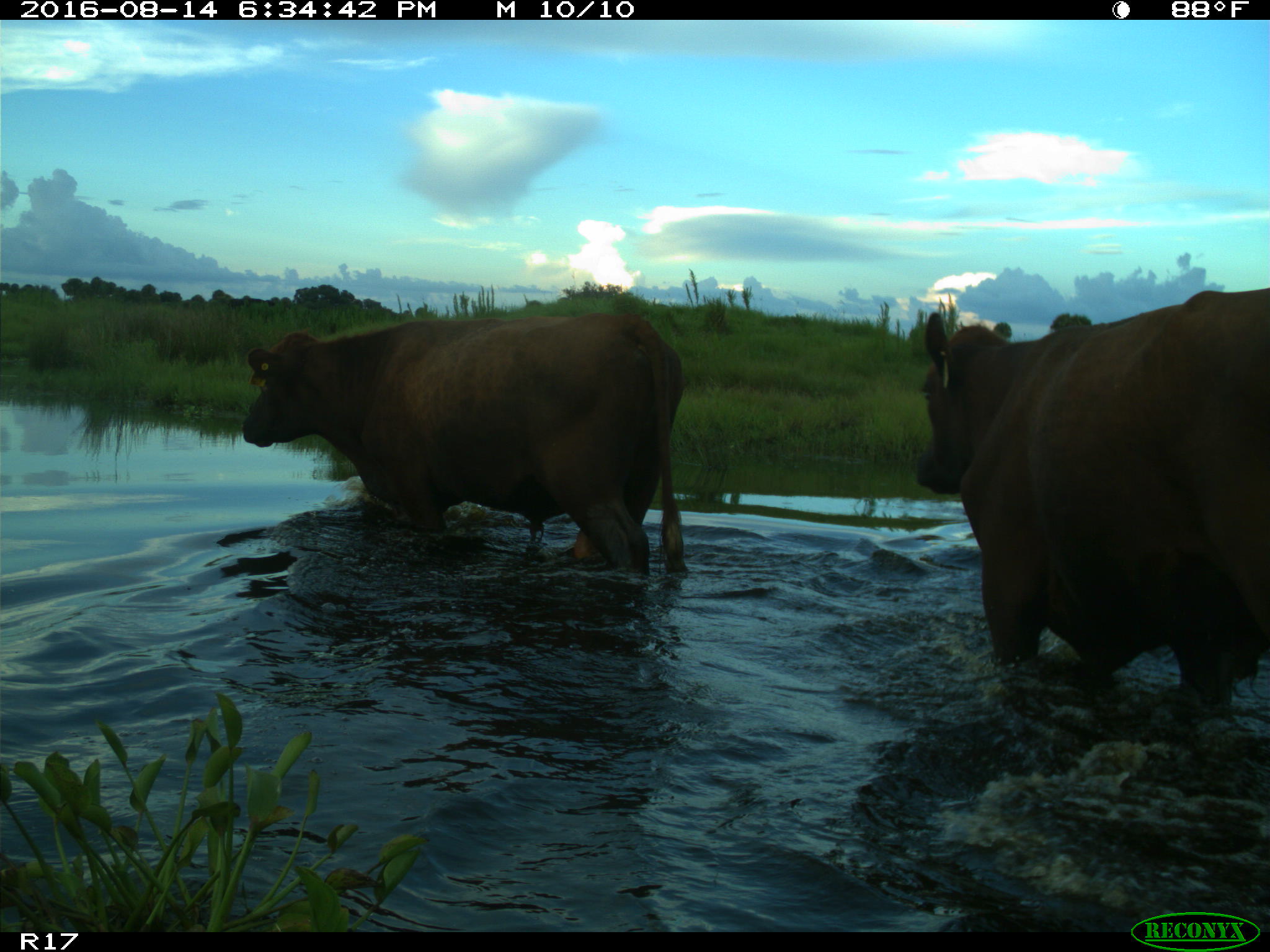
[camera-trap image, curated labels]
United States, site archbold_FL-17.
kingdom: Animalia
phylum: Chordata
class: Mammalia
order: Artiodactyla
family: Bovidae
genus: Bos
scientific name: Bos taurus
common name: domestic cow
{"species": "Bos taurus (domestic cow)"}